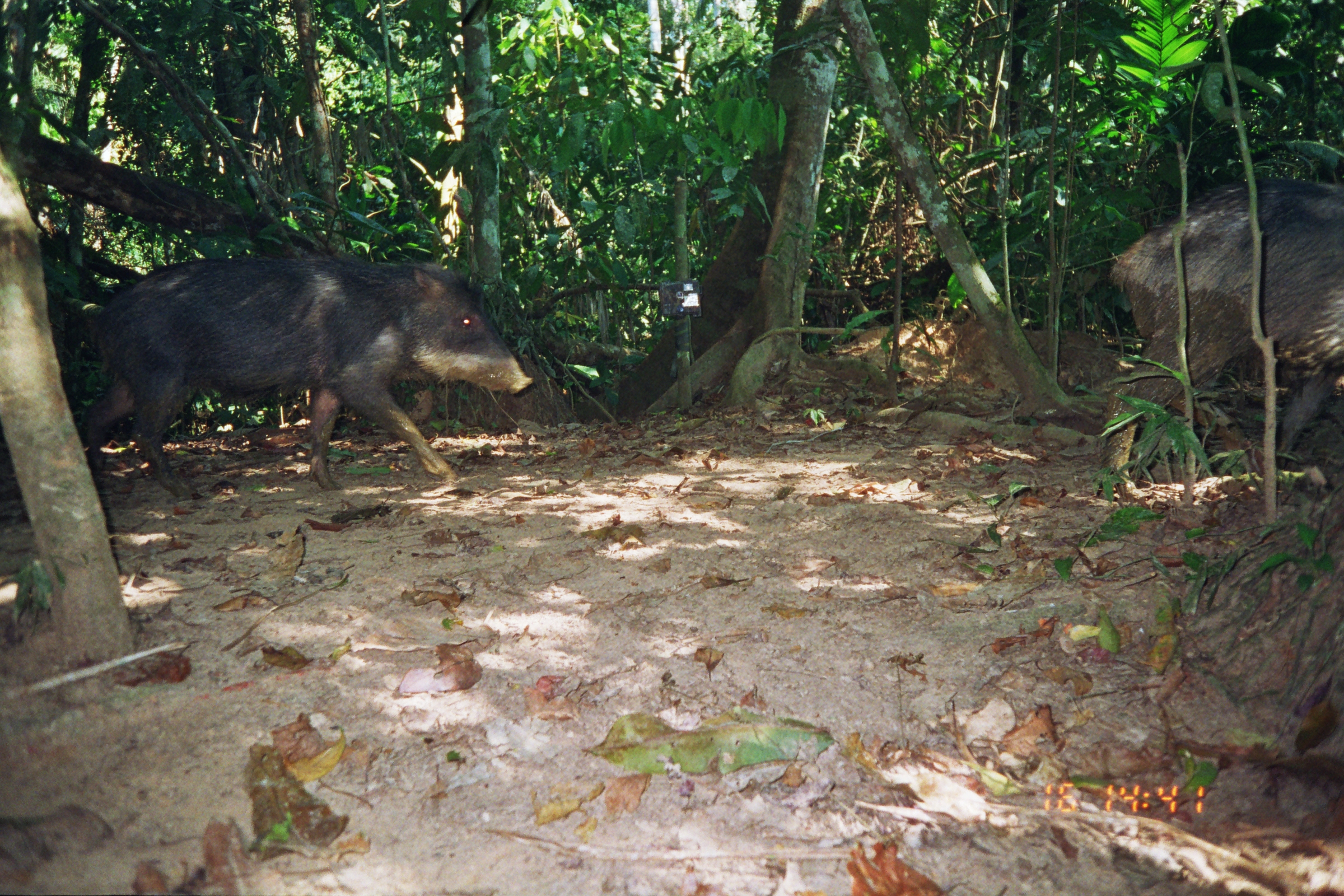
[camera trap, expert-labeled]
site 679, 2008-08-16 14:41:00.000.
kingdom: Animalia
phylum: Chordata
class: Mammalia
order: Artiodactyla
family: Tayassuidae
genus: Tayassu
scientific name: Tayassu pecari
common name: white-lipped peccary